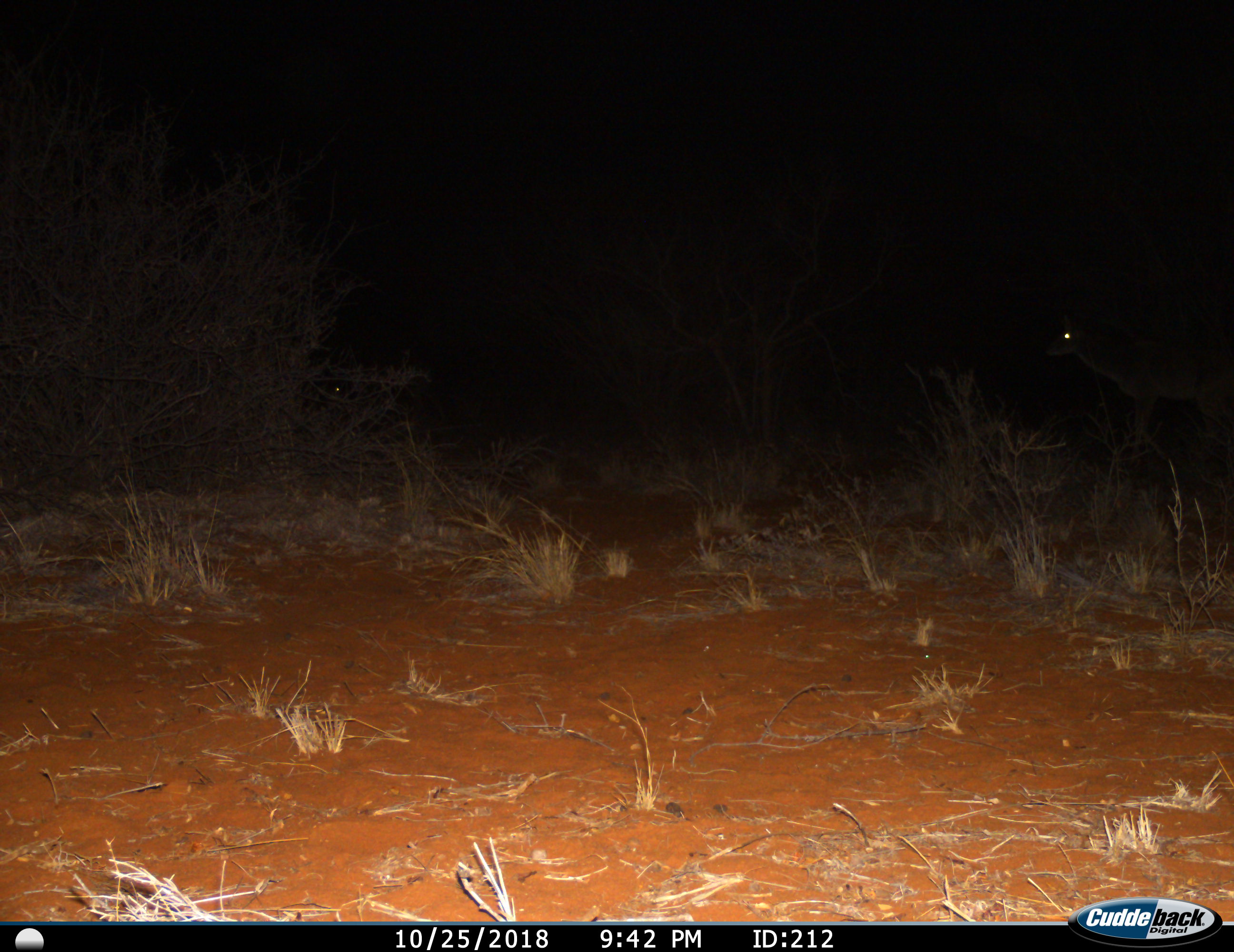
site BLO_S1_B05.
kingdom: Animalia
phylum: Chordata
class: Mammalia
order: Artiodactyla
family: Bovidae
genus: Aepyceros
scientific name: Aepyceros melampus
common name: impala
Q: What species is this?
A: Impala (Aepyceros melampus).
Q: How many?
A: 1.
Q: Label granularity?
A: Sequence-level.